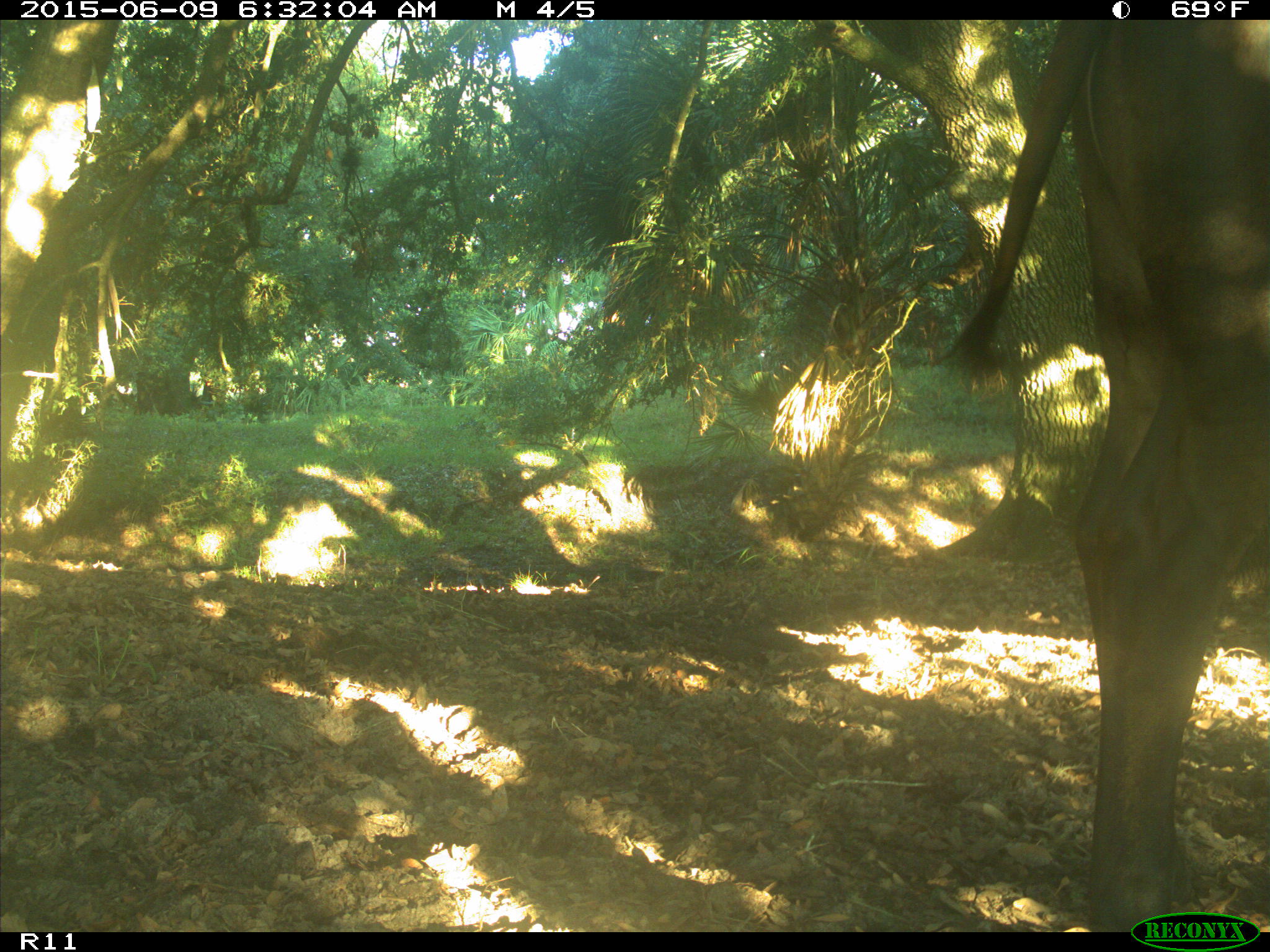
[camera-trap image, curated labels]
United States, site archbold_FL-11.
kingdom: Animalia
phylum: Chordata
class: Mammalia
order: Artiodactyla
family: Bovidae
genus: Bos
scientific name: Bos taurus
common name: domestic cow